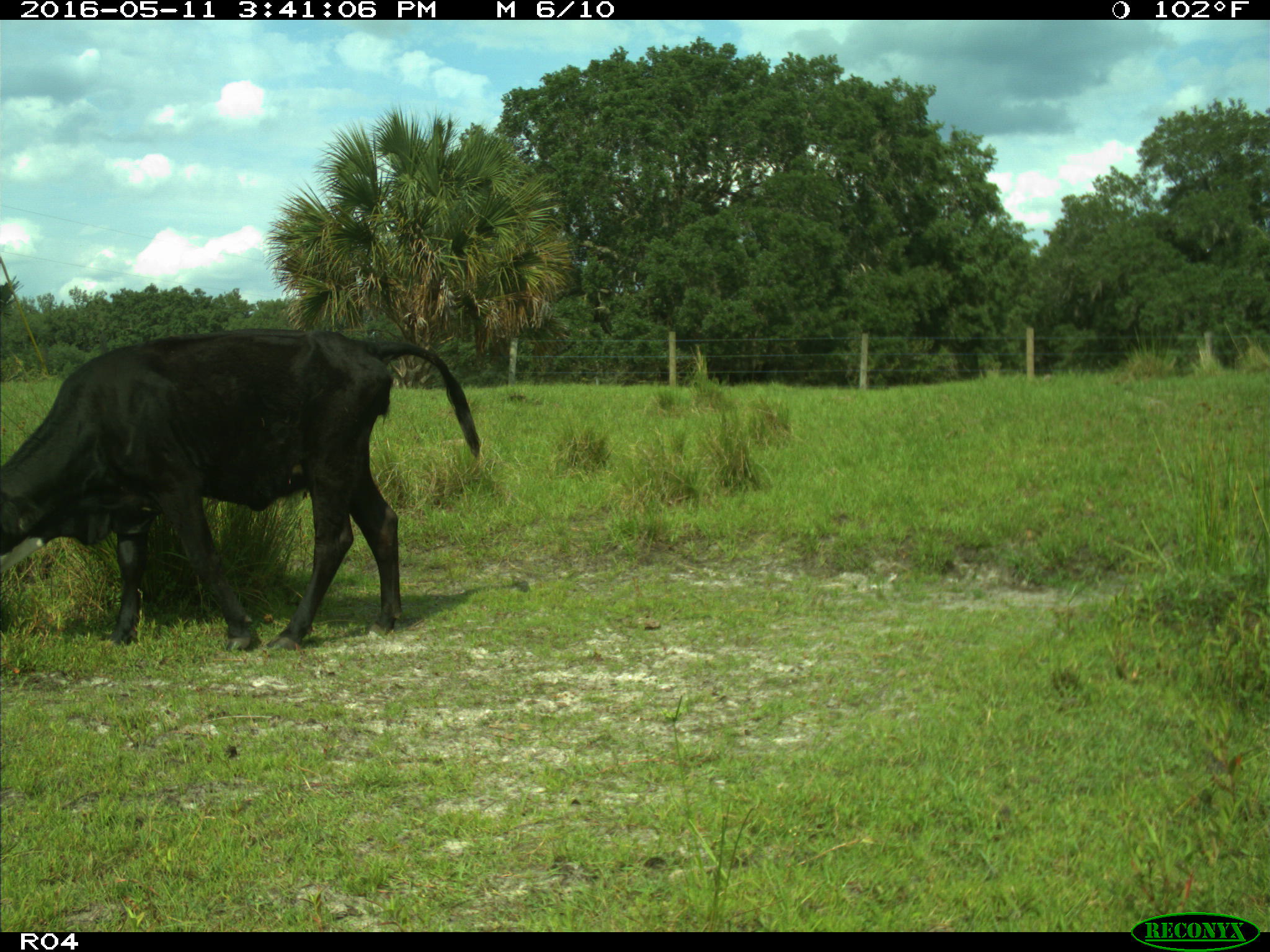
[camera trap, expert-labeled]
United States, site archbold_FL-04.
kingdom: Animalia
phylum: Chordata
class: Mammalia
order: Artiodactyla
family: Bovidae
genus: Bos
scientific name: Bos taurus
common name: domestic cow